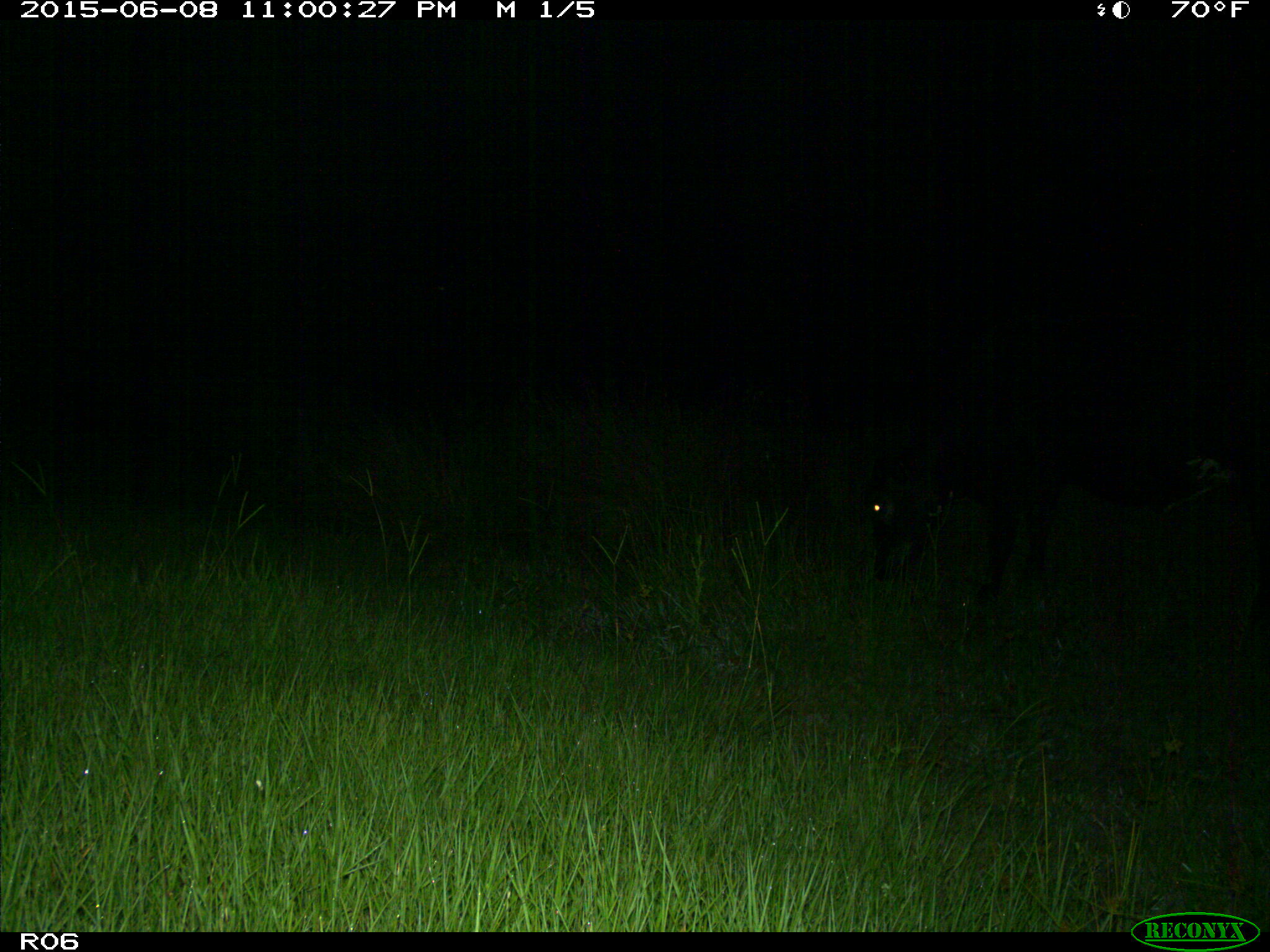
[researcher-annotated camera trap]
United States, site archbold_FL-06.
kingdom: Animalia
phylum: Chordata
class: Mammalia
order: Artiodactyla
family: Bovidae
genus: Bos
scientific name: Bos taurus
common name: domestic cow